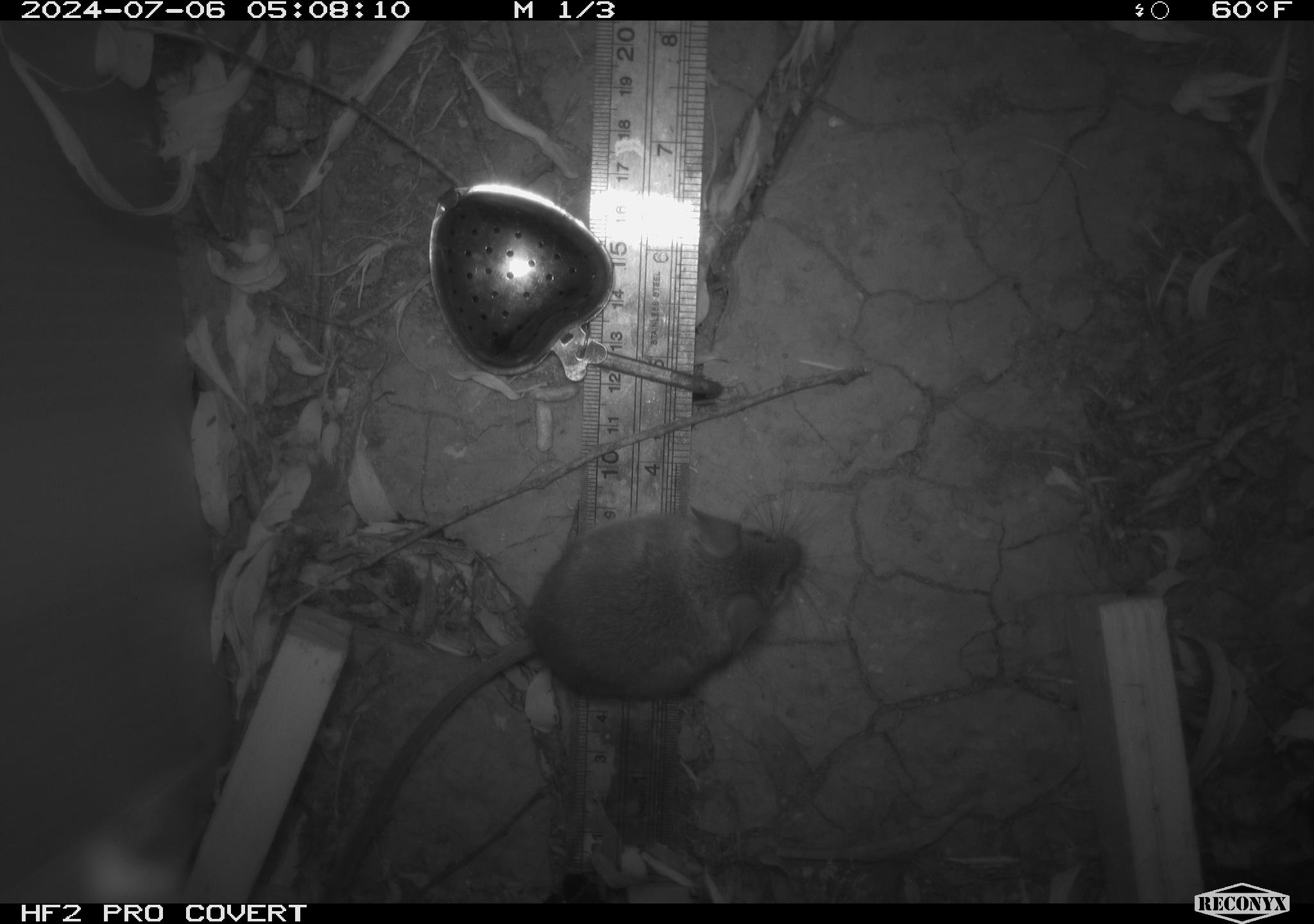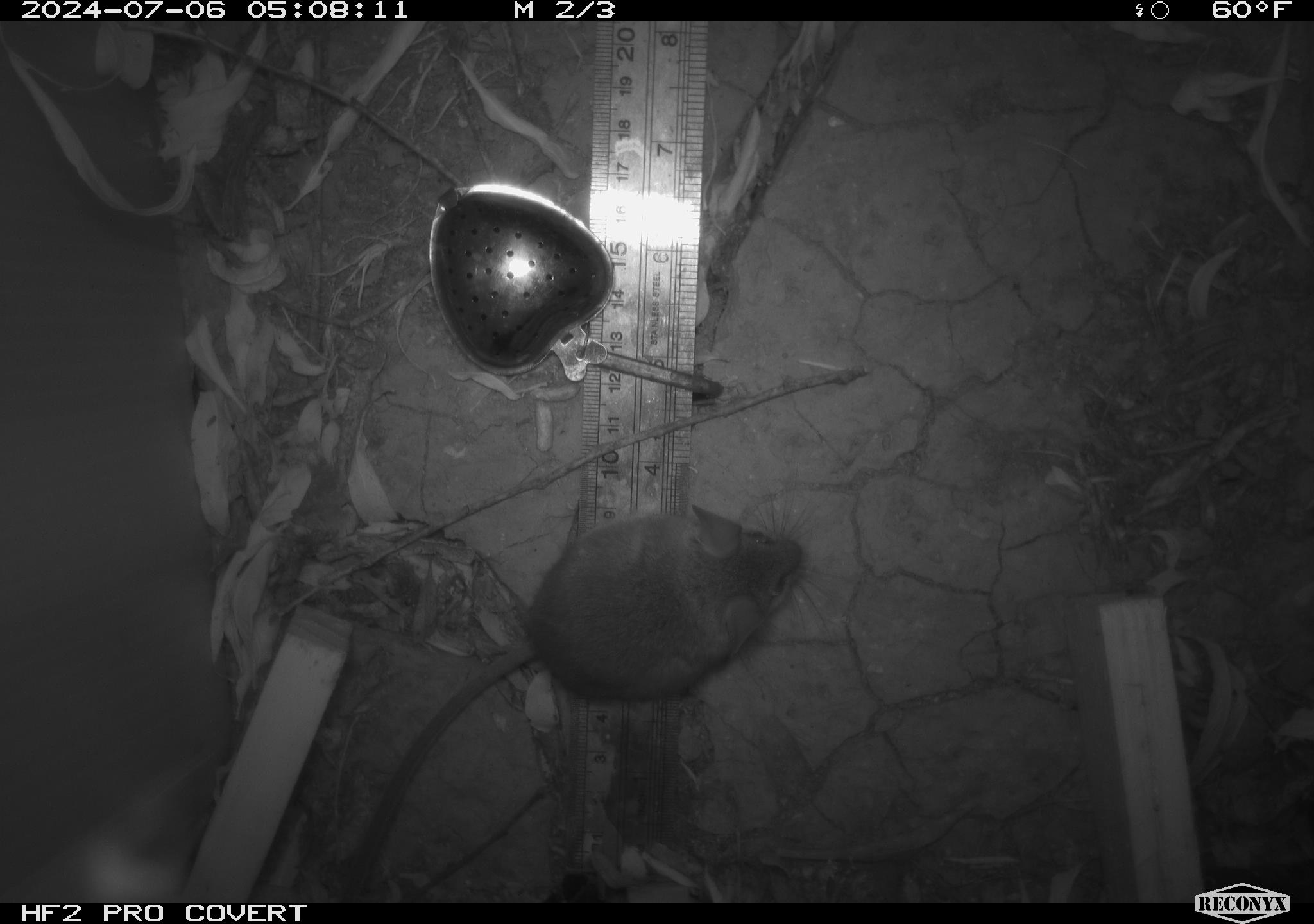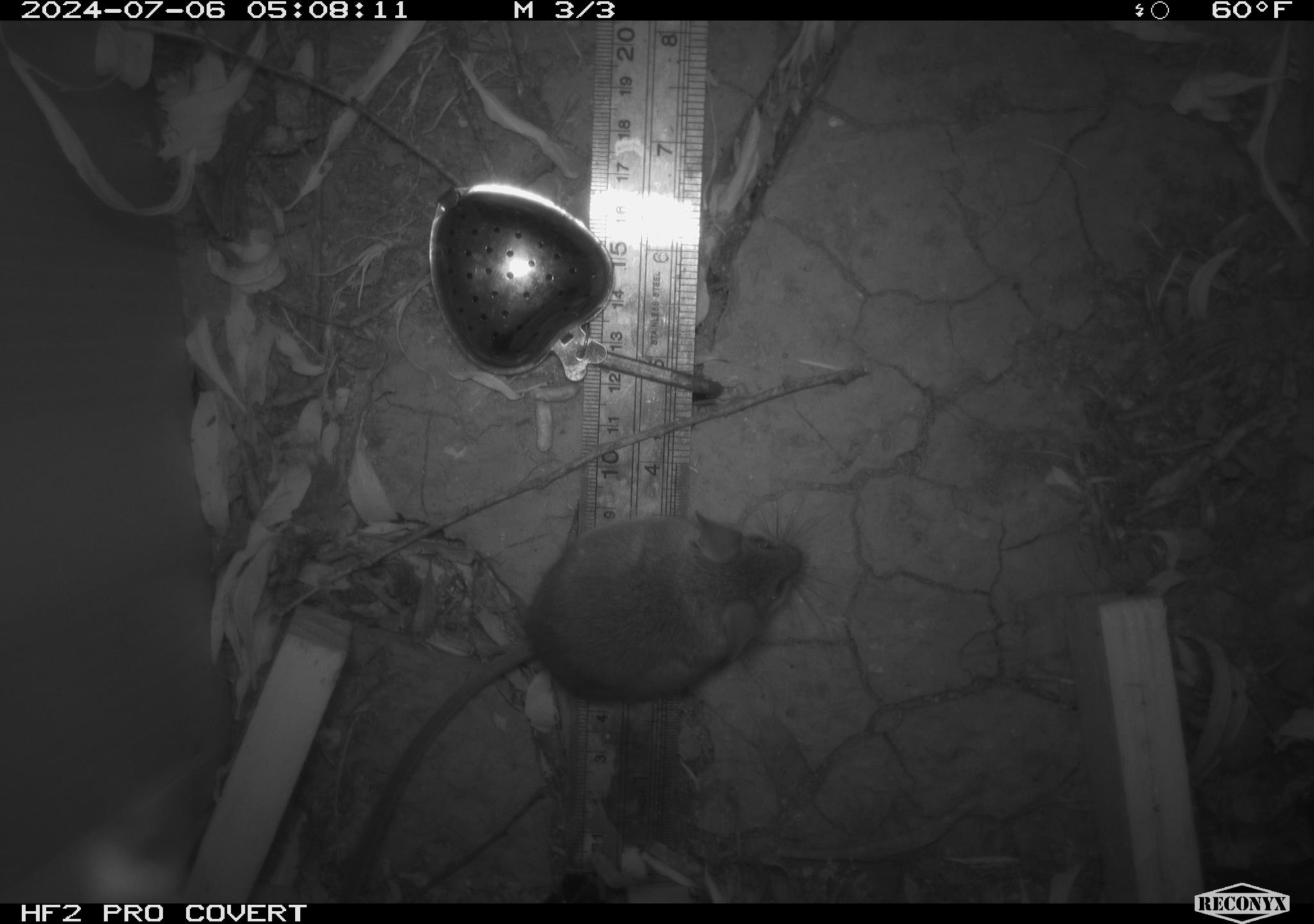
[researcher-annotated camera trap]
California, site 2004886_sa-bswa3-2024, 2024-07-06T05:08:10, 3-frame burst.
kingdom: Animalia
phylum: Chordata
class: Mammalia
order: Rodentia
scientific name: Rodentia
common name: mouse species